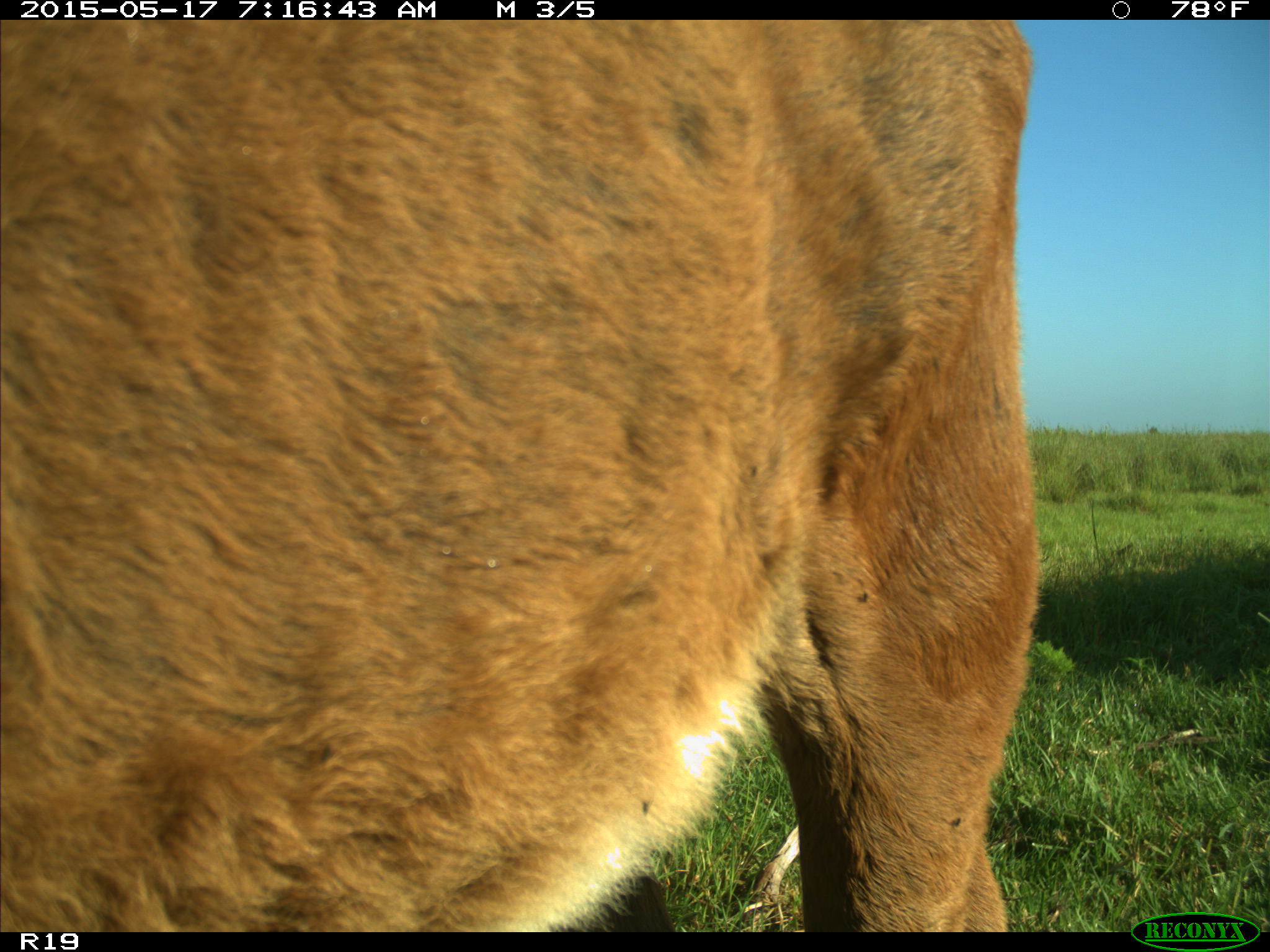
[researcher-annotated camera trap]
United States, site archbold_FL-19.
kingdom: Animalia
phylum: Chordata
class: Mammalia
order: Artiodactyla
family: Bovidae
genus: Bos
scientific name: Bos taurus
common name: domestic cow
Bos taurus (domestic cow).